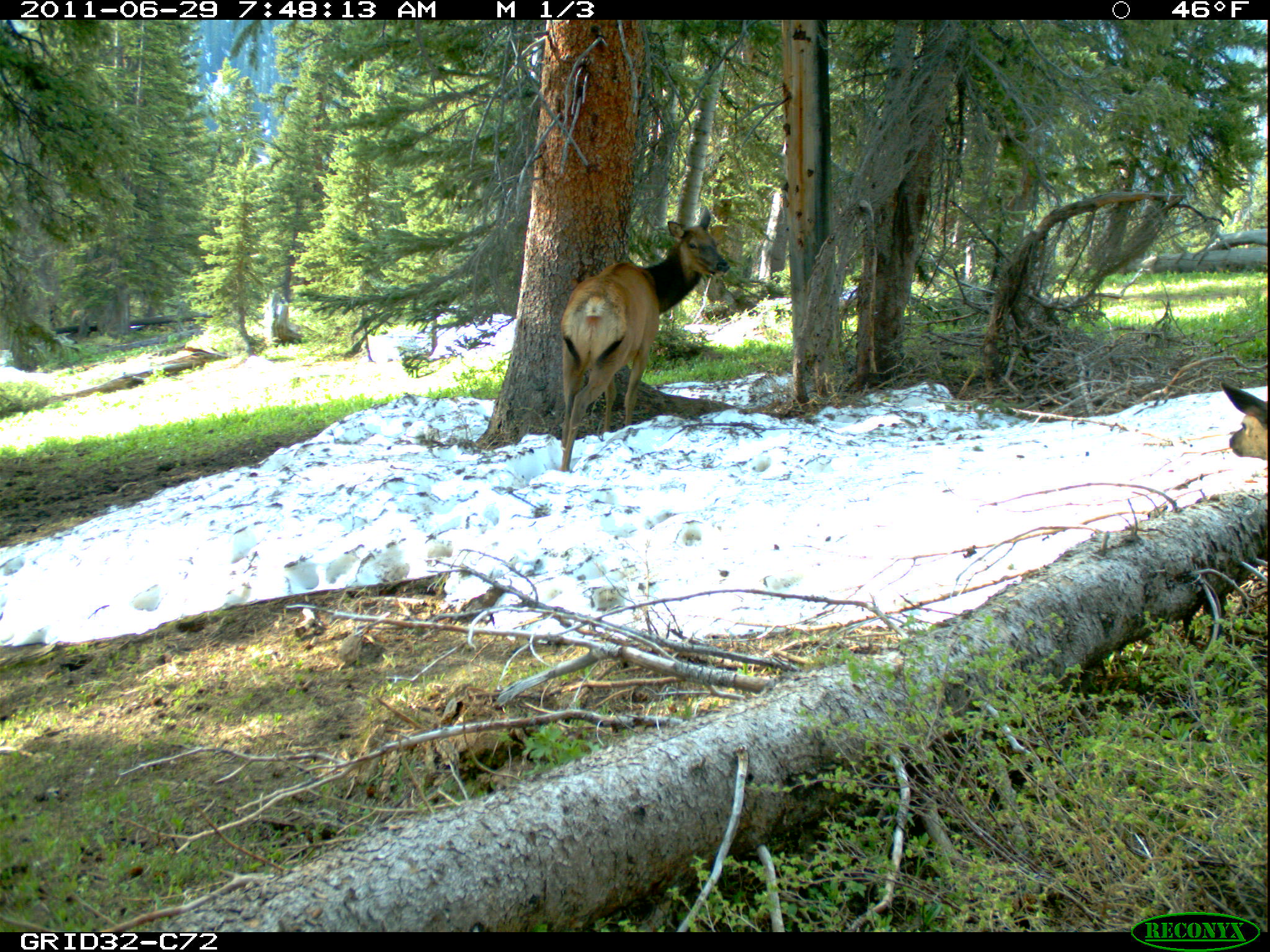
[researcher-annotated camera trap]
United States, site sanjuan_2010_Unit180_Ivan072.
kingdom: Animalia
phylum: Chordata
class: Mammalia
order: Artiodactyla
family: Cervidae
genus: Cervus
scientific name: Cervus elaphus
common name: red deer